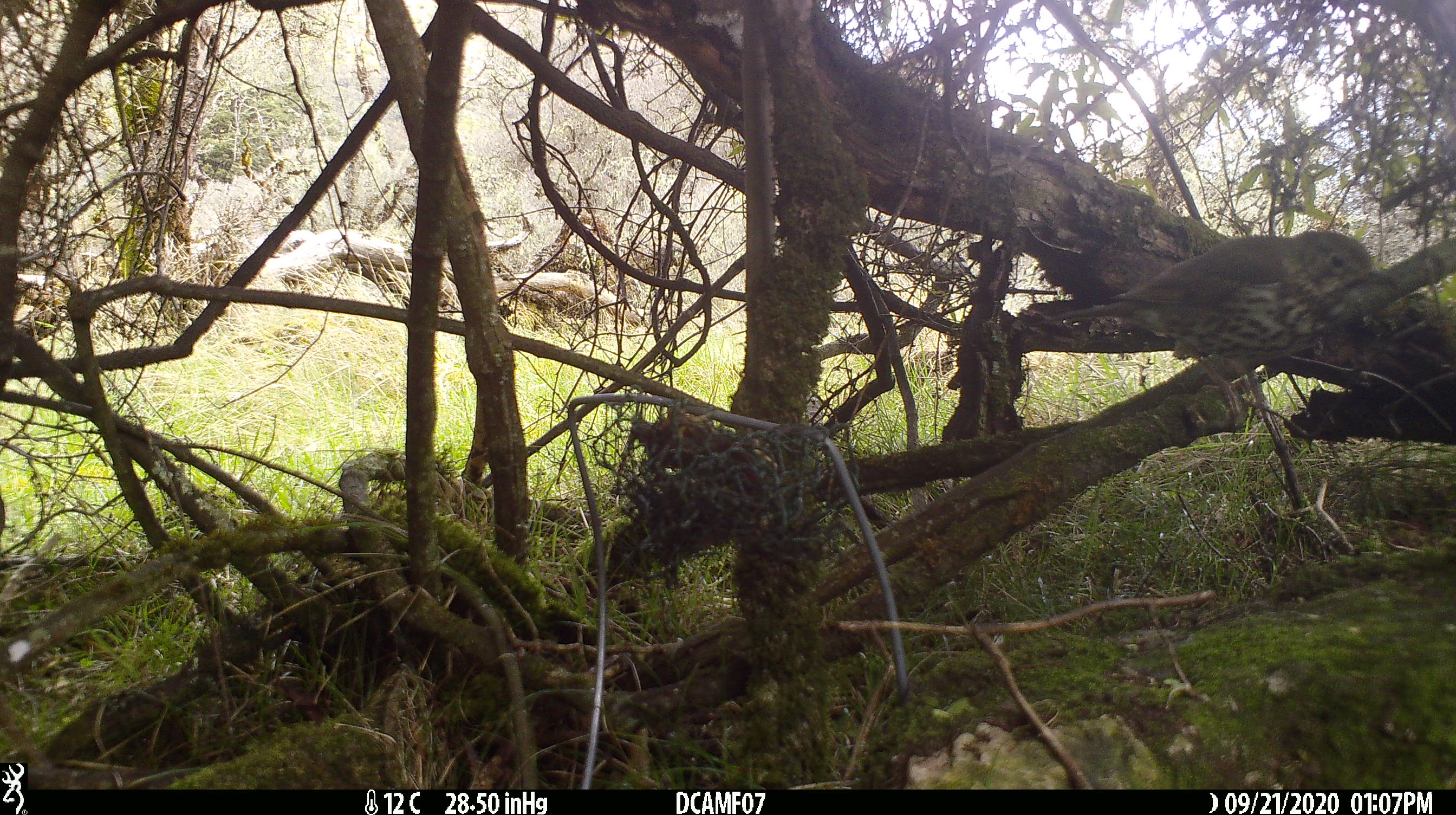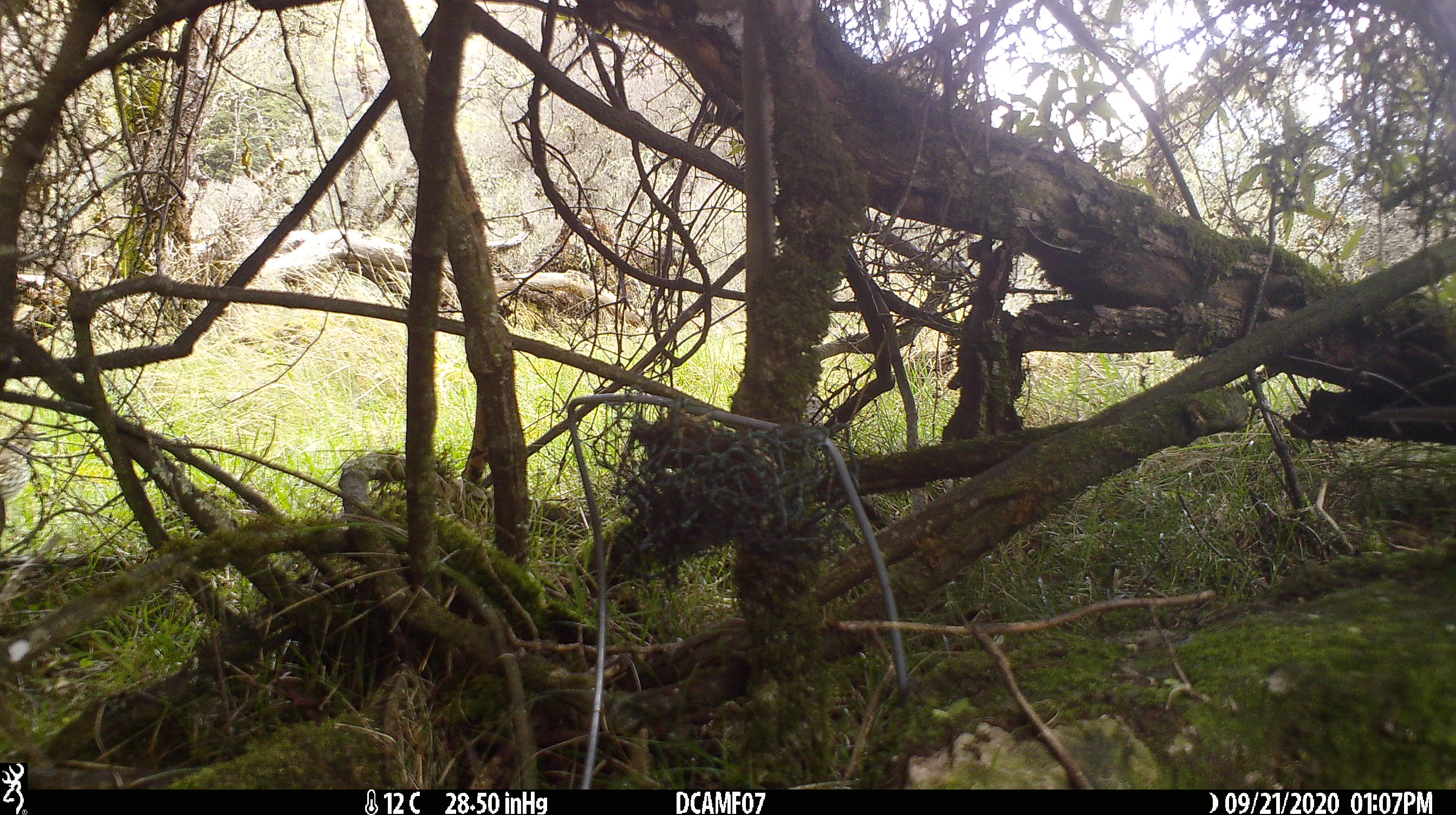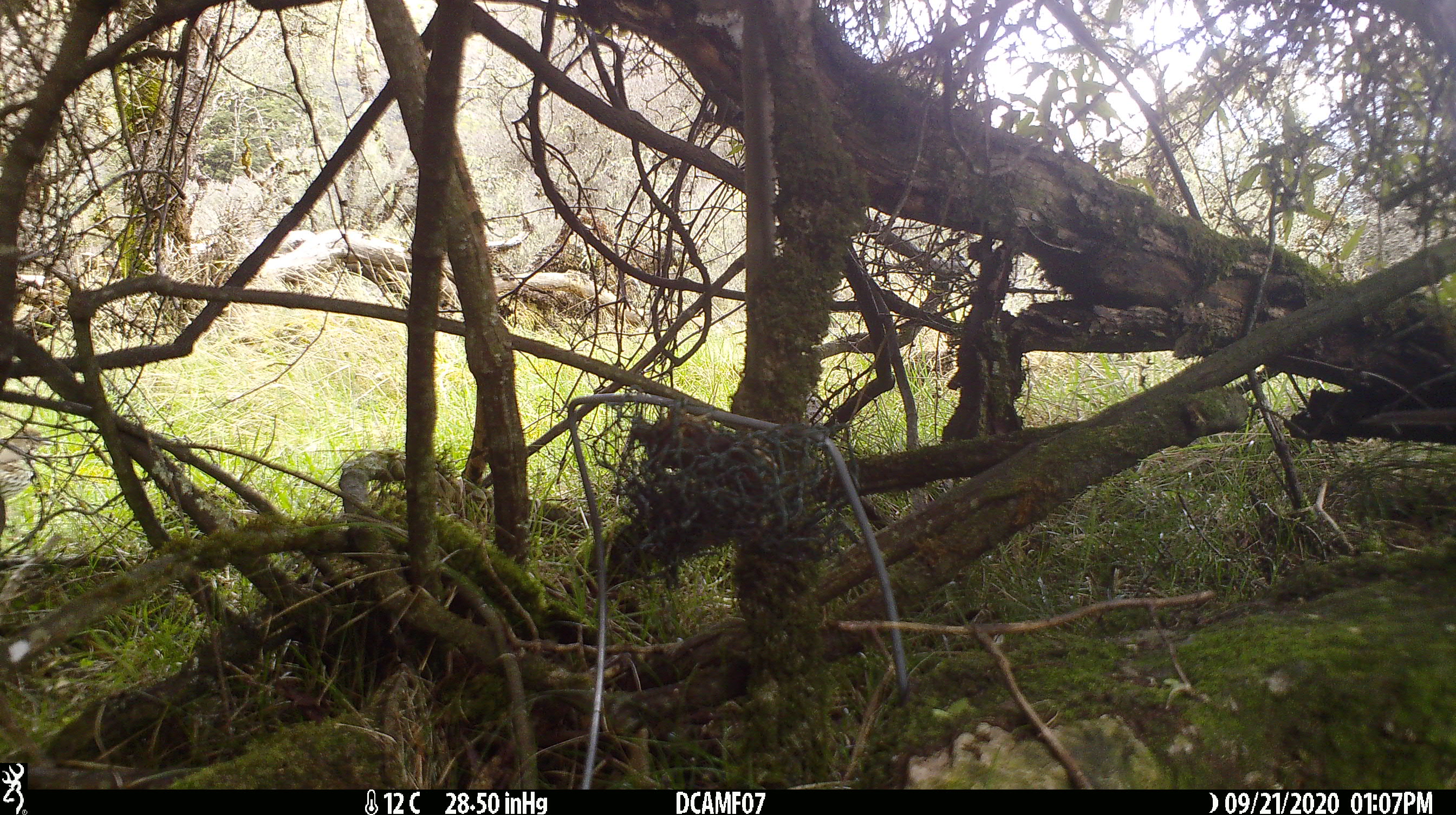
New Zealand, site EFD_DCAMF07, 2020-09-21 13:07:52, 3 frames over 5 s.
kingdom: Animalia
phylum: Chordata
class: Aves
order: Passeriformes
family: Turdidae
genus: Turdus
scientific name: Turdus philomelos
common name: song thrush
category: thrush